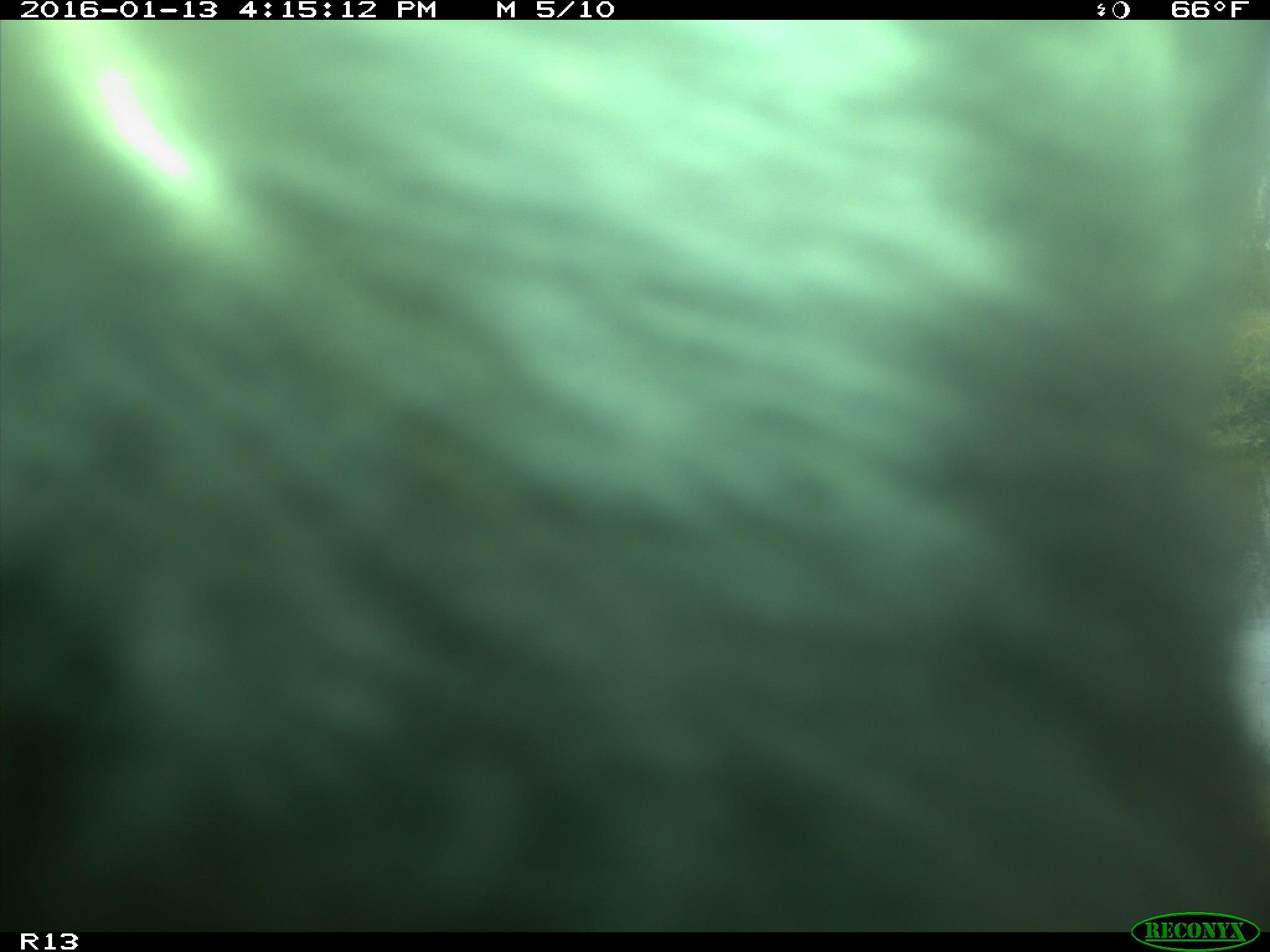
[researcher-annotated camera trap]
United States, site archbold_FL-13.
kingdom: Animalia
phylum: Chordata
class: Mammalia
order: Artiodactyla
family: Bovidae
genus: Bos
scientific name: Bos taurus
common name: domestic cow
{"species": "Bos taurus (domestic cow)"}